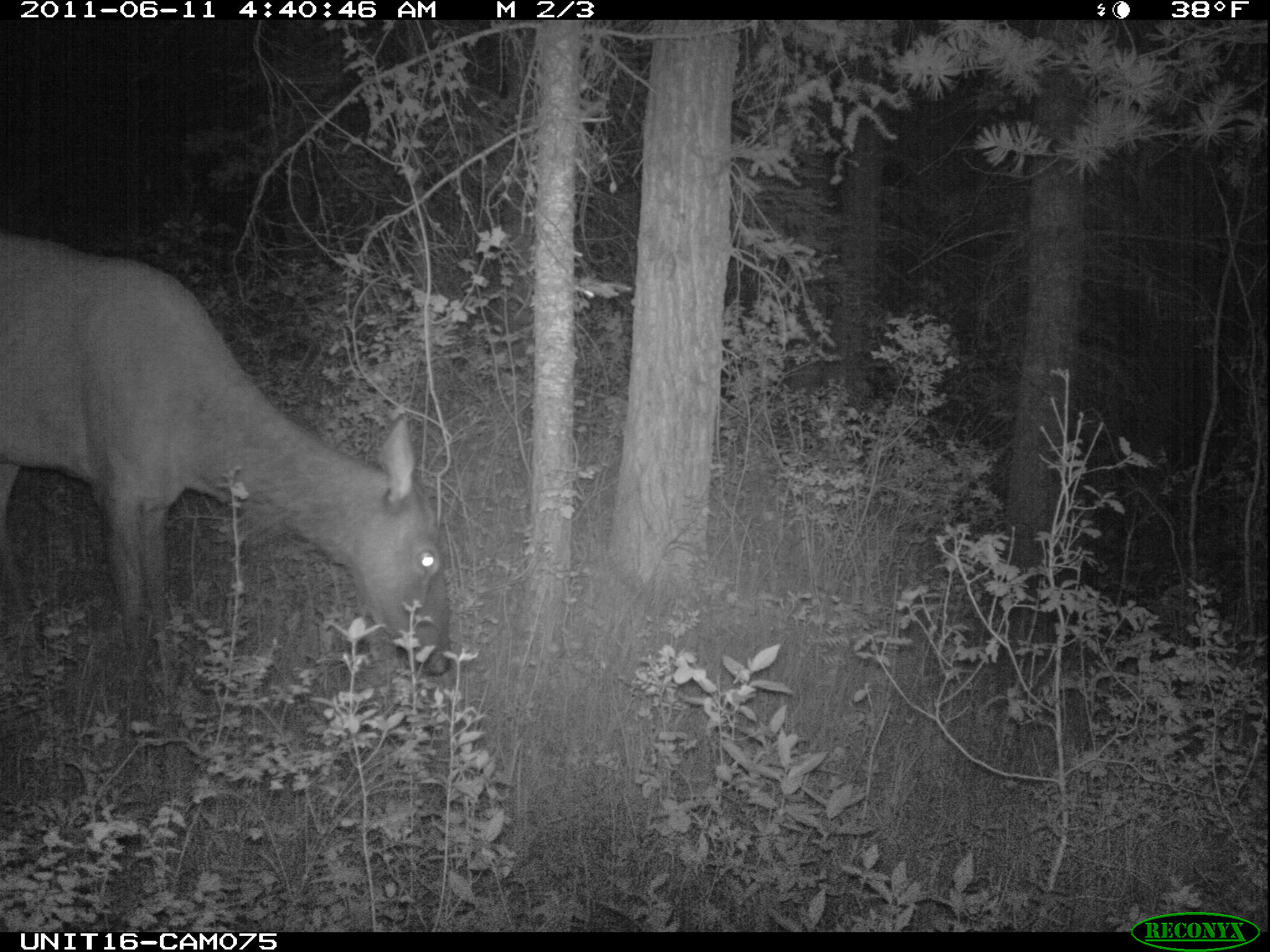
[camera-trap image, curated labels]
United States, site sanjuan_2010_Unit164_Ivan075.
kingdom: Animalia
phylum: Chordata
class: Mammalia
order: Artiodactyla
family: Cervidae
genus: Cervus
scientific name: Cervus elaphus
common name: red deer